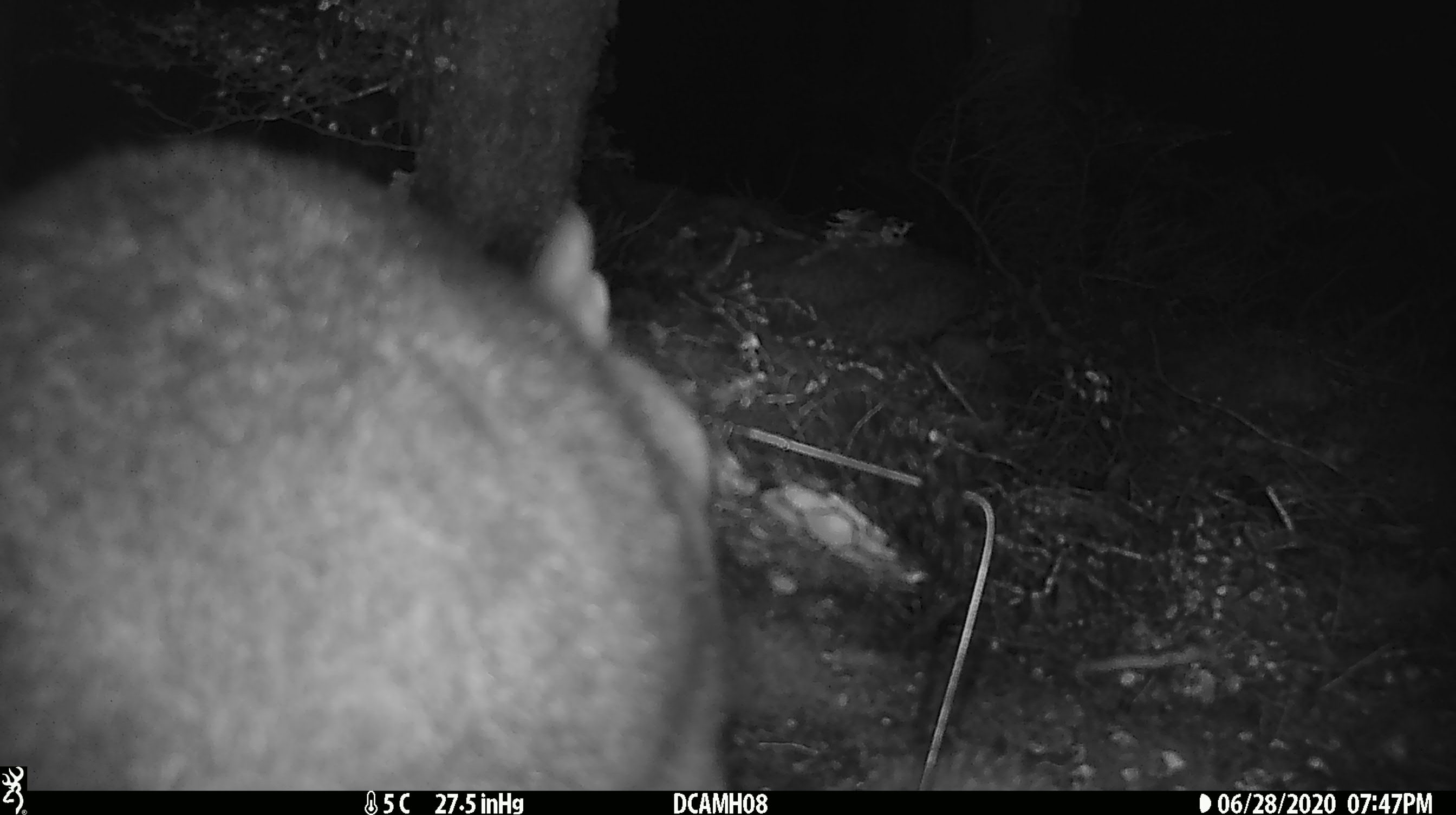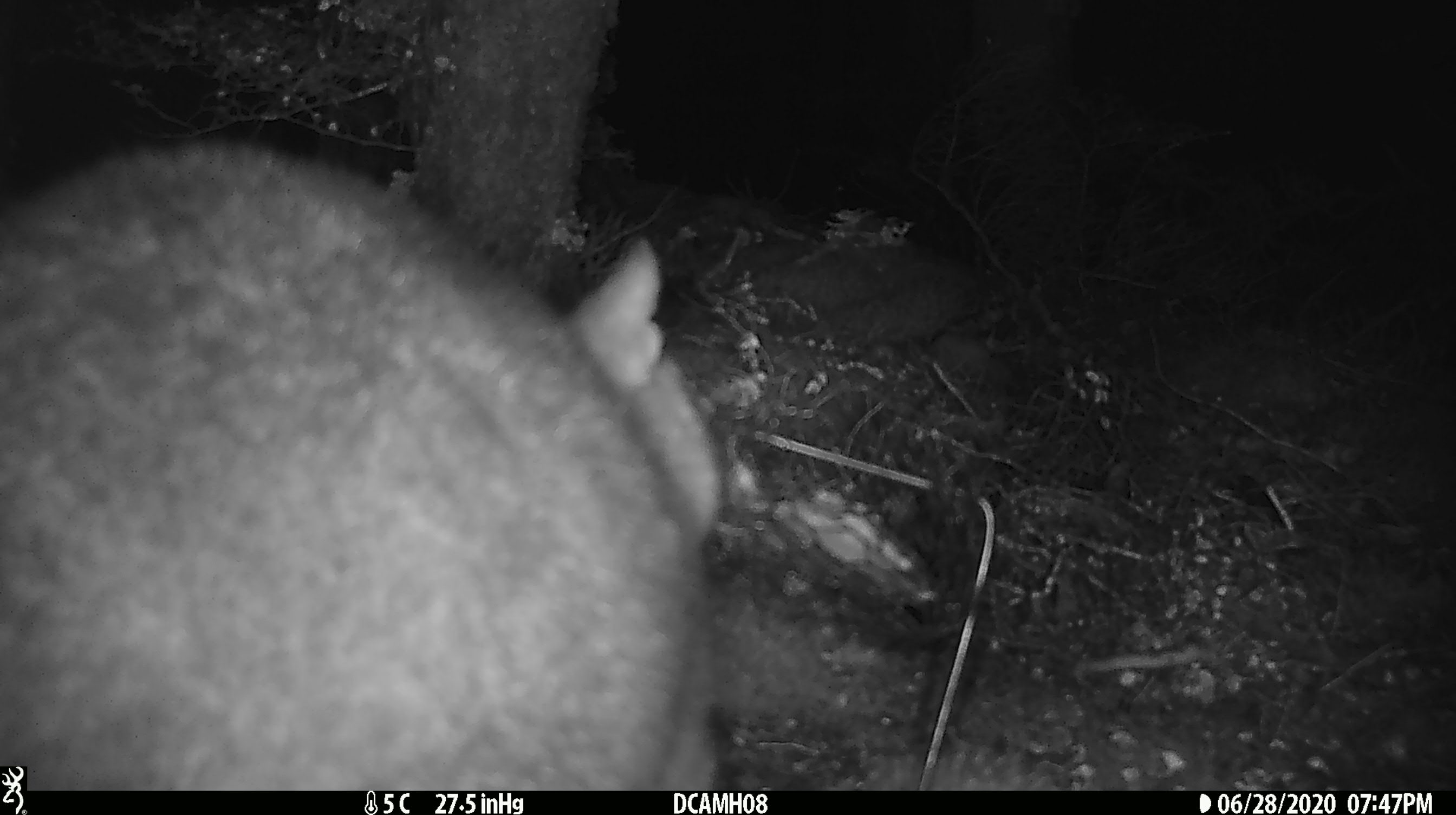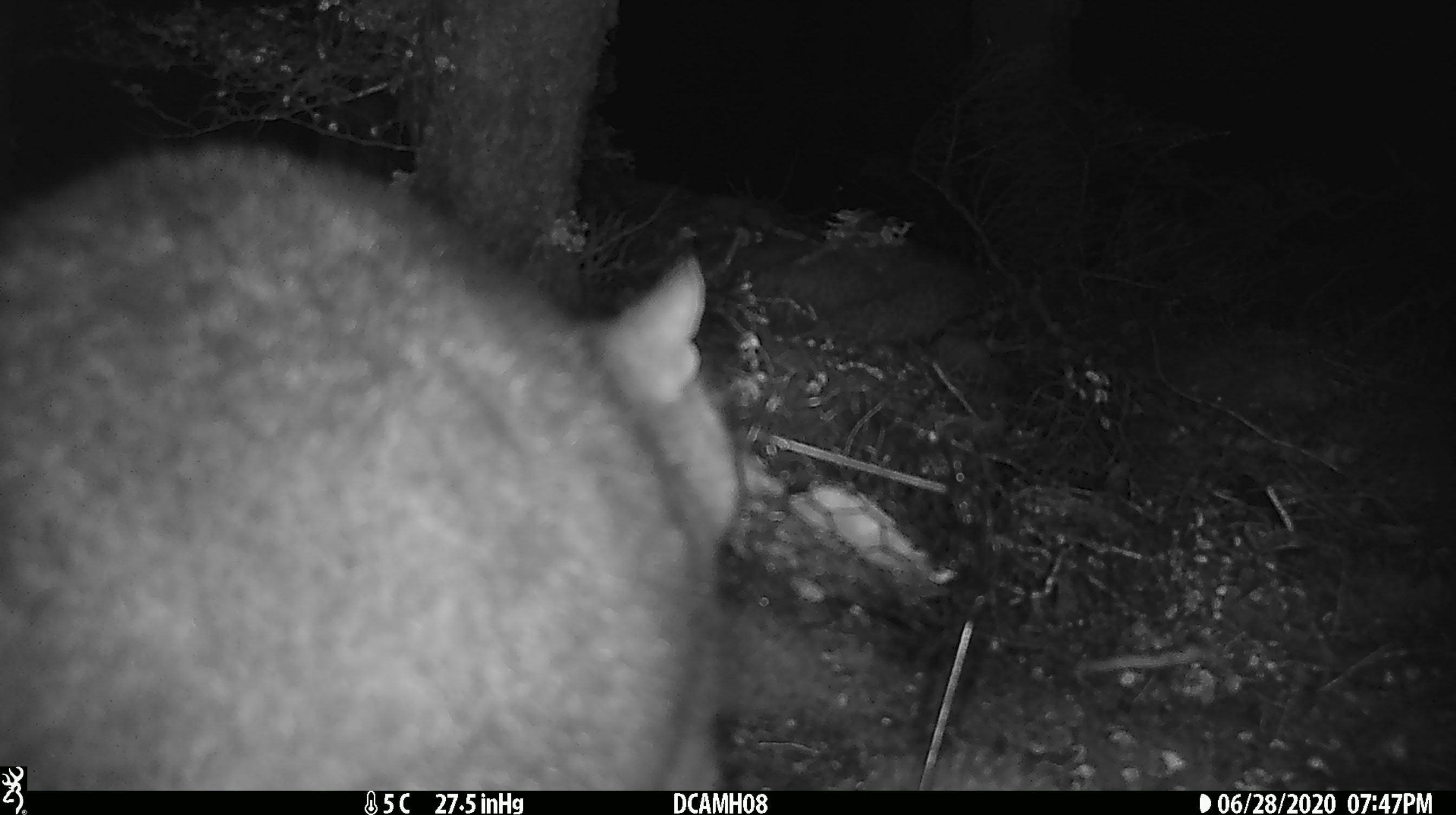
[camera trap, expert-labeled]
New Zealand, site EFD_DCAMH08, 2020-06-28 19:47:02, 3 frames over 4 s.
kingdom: Animalia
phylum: Chordata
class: Mammalia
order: Diprotodontia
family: Phalangeridae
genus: Trichosurus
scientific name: Trichosurus vulpecula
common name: common brushtail possum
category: possum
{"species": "possum (common brushtail possum) (Trichosurus vulpecula)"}